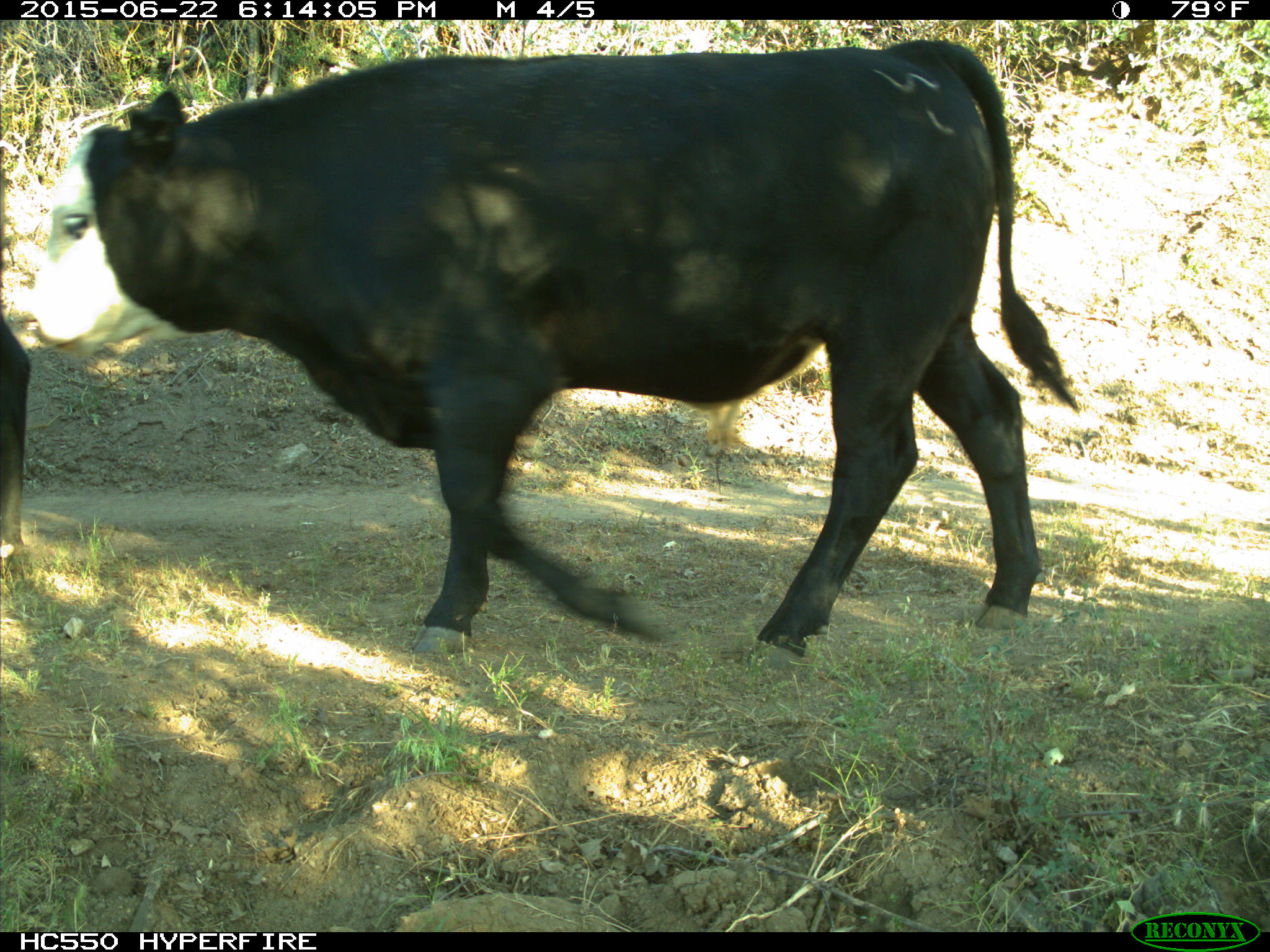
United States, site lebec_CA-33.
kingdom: Animalia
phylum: Chordata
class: Mammalia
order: Artiodactyla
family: Bovidae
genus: Bos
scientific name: Bos taurus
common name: domestic cow